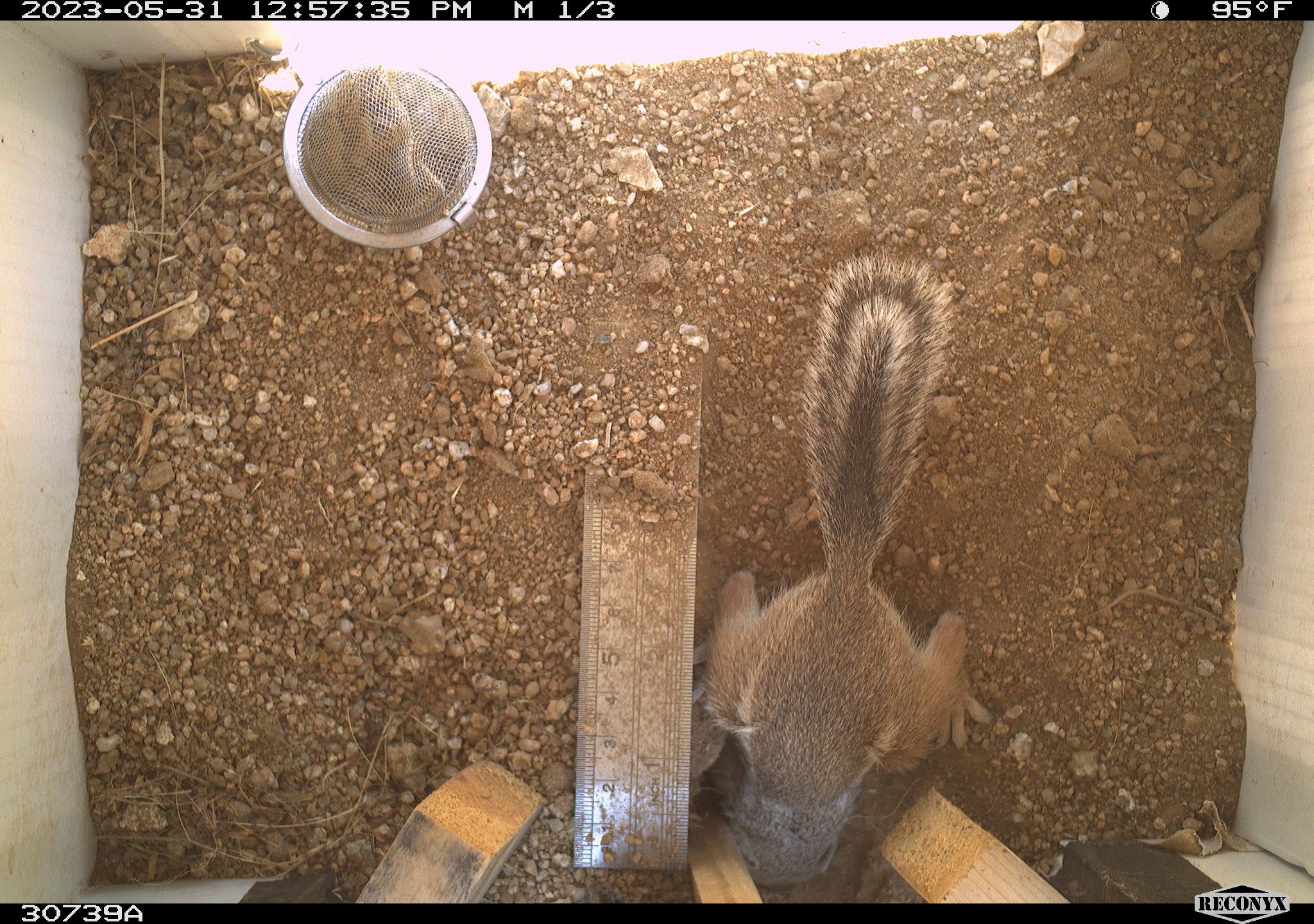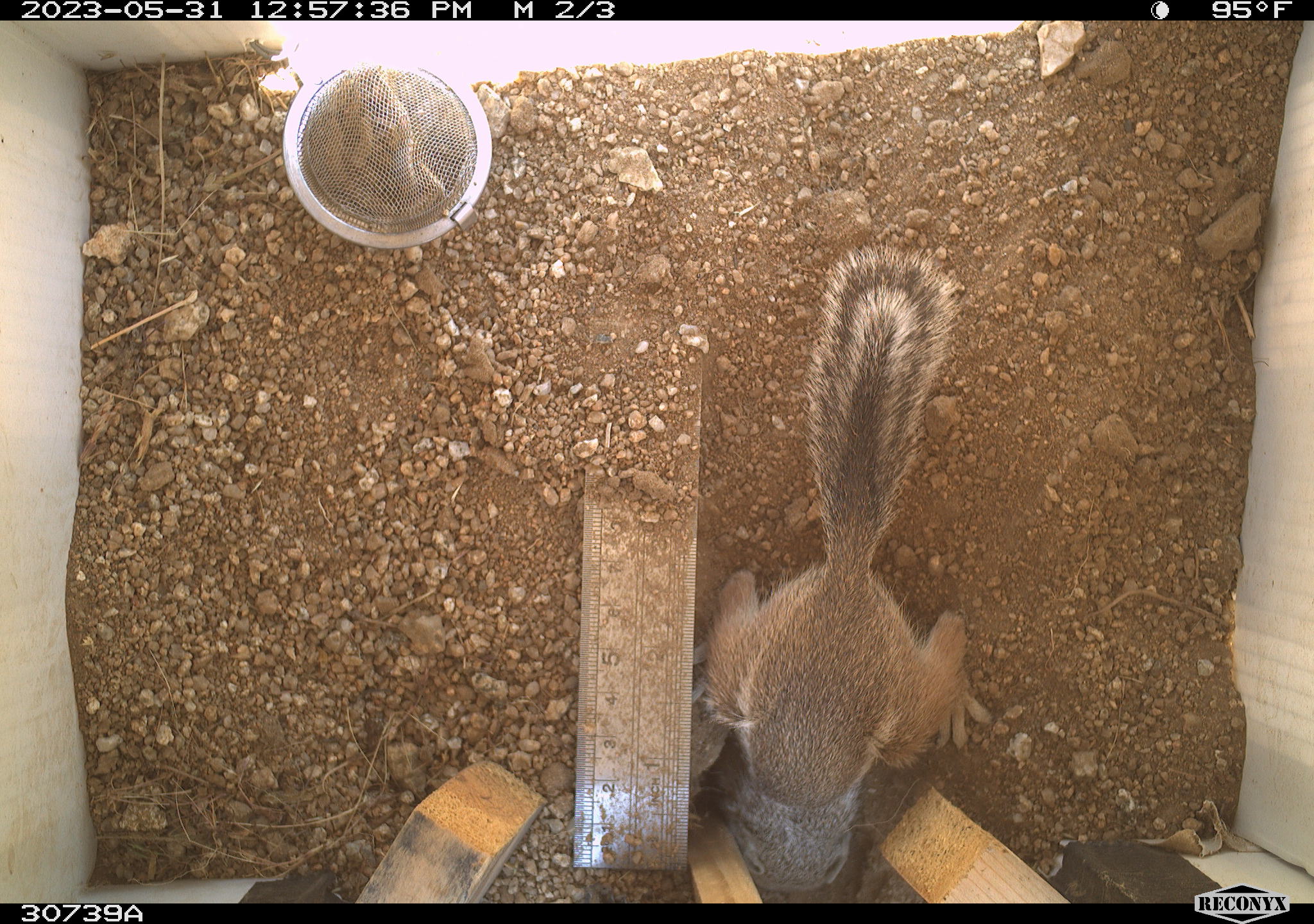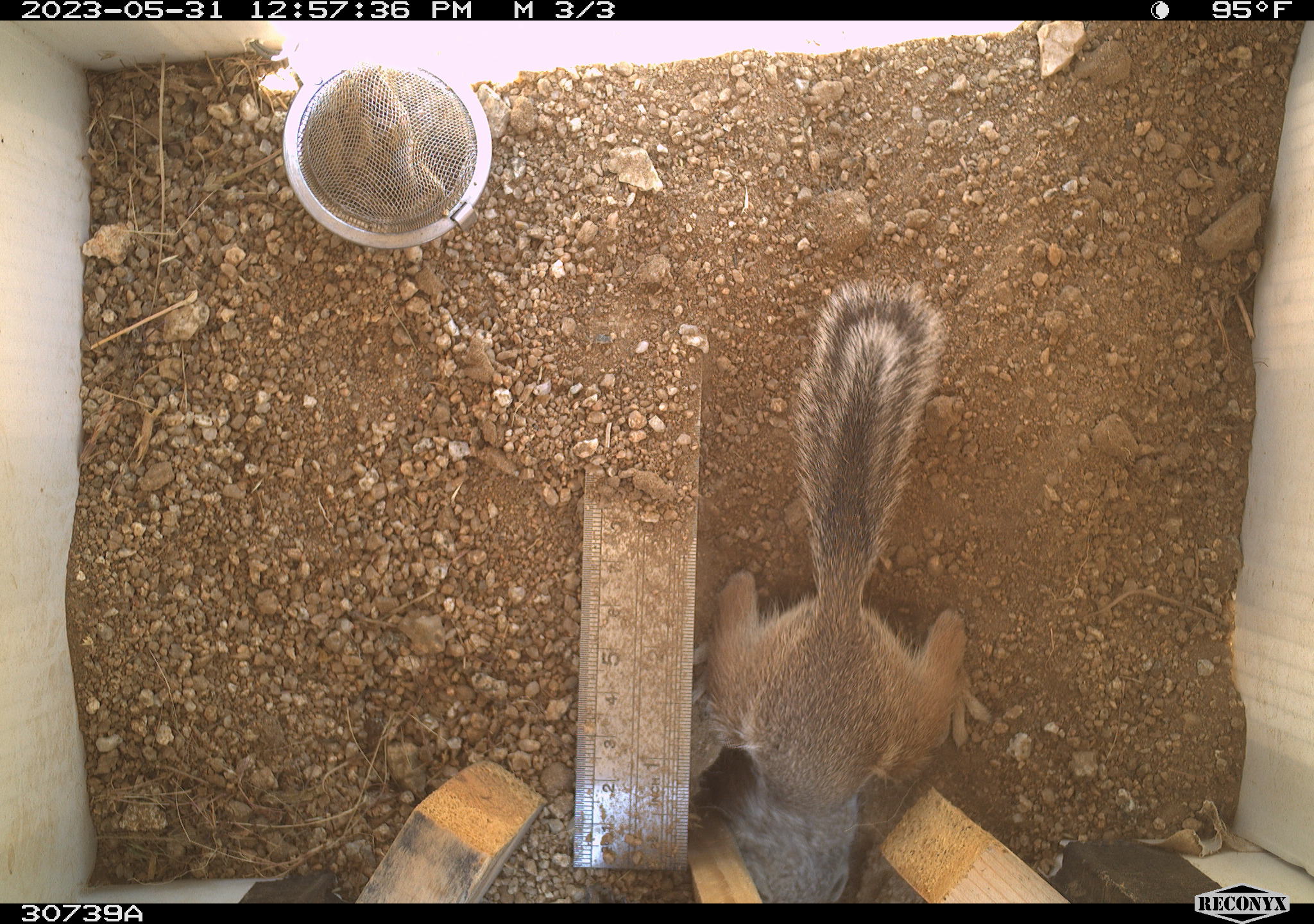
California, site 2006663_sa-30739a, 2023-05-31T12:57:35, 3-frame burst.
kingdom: Animalia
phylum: Chordata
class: Mammalia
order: Rodentia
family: Sciuridae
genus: Ammospermophilus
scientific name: Ammospermophilus leucurus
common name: white-tailed antelope squirrel